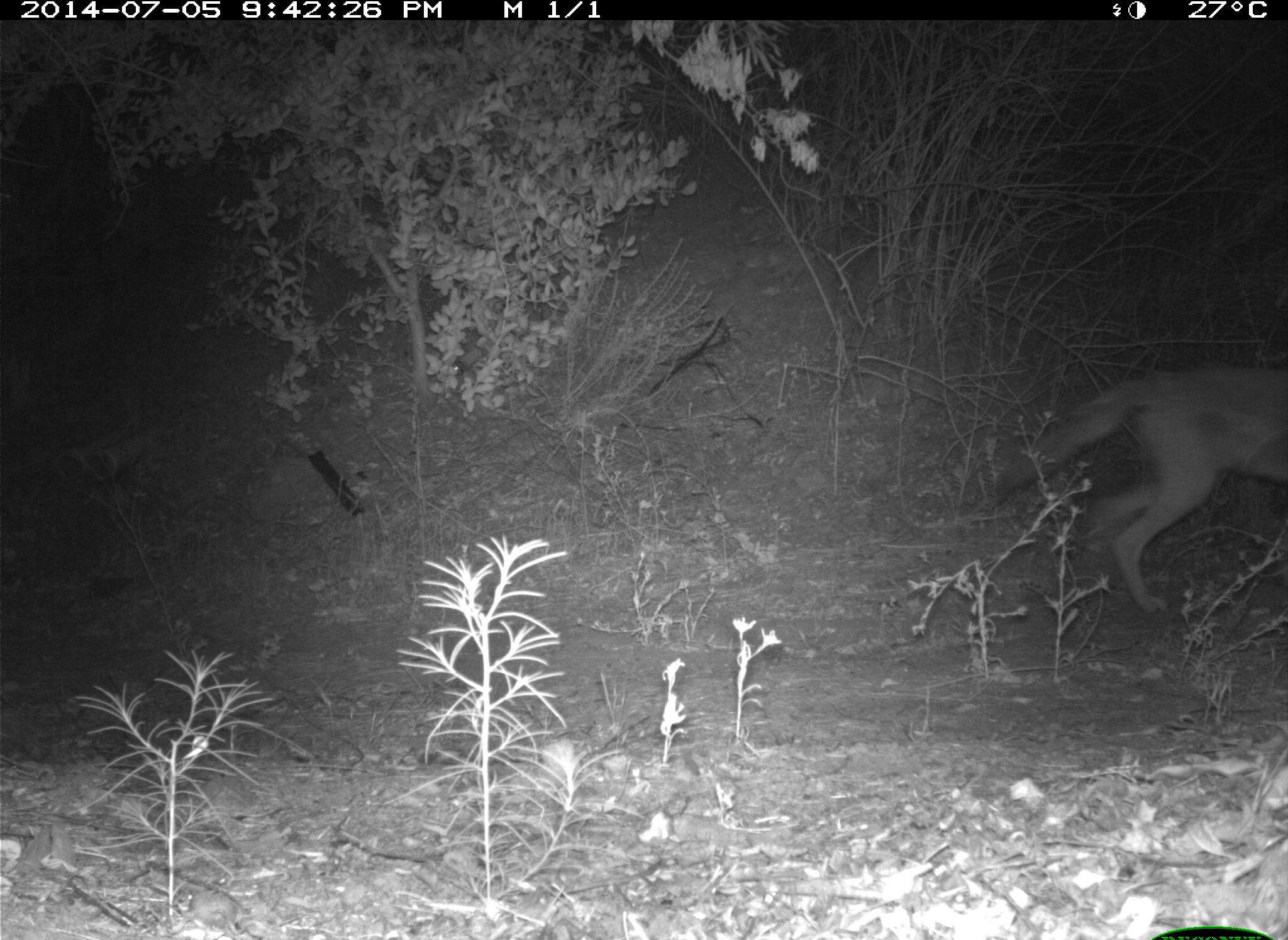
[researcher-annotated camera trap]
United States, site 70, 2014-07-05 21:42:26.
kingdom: Animalia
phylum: Chordata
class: Mammalia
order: Carnivora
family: Canidae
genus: Canis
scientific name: Canis latrans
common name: coyote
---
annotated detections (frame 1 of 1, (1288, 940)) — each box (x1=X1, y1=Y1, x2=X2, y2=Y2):
coyote: (x1=991, y1=366, x2=1288, y2=615)